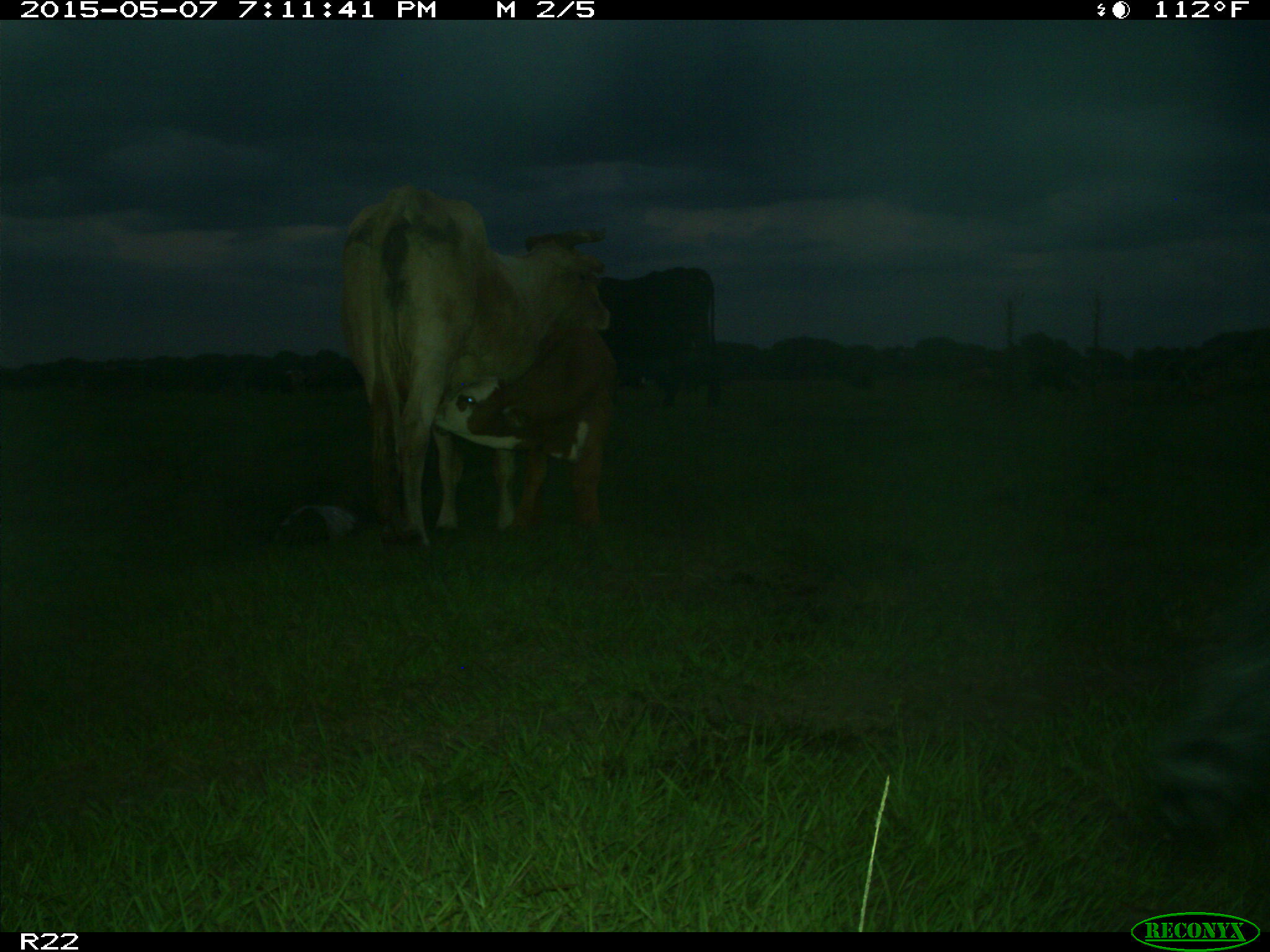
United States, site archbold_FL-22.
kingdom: Animalia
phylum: Chordata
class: Mammalia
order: Artiodactyla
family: Bovidae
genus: Bos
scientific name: Bos taurus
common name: domestic cow